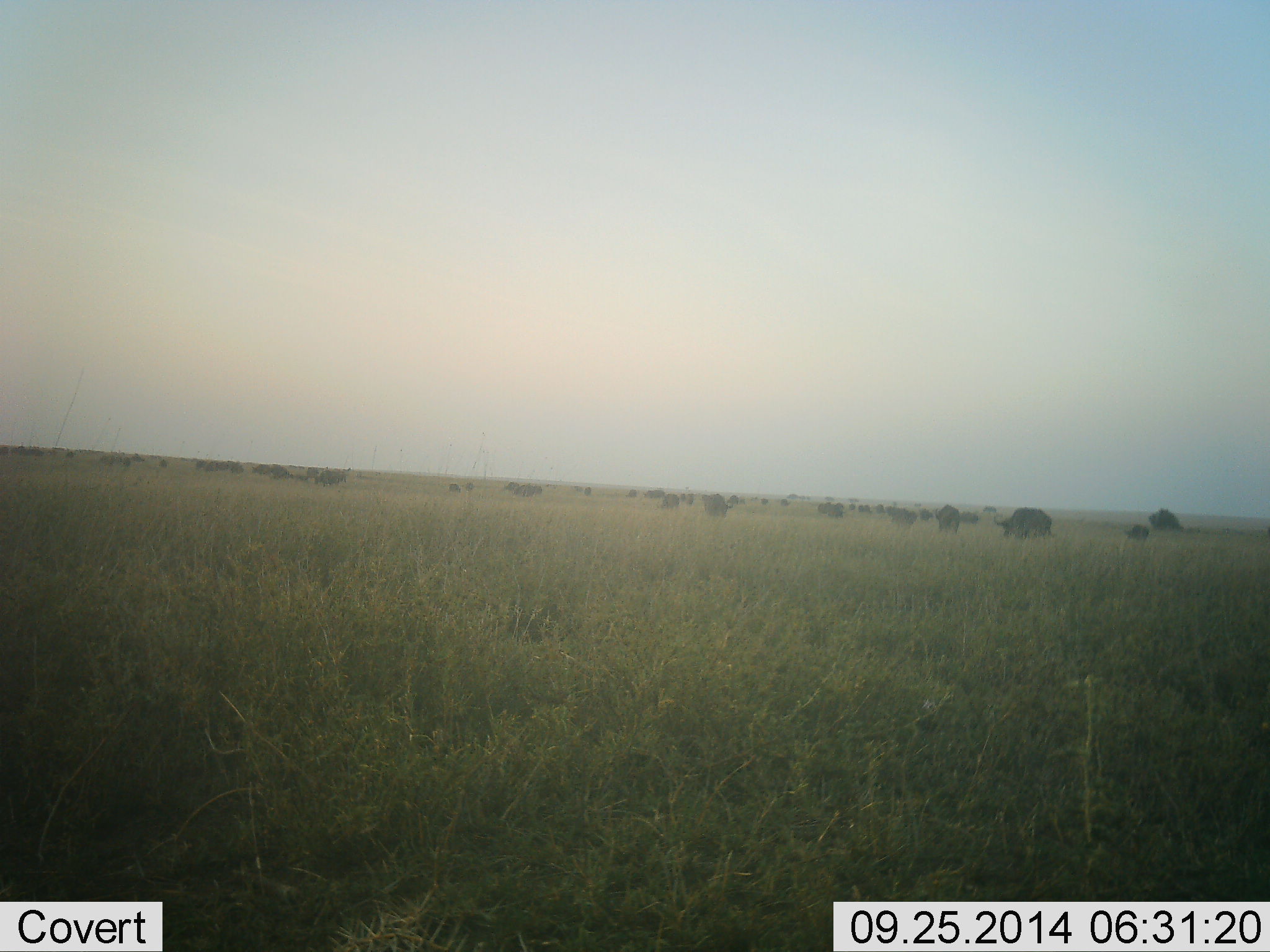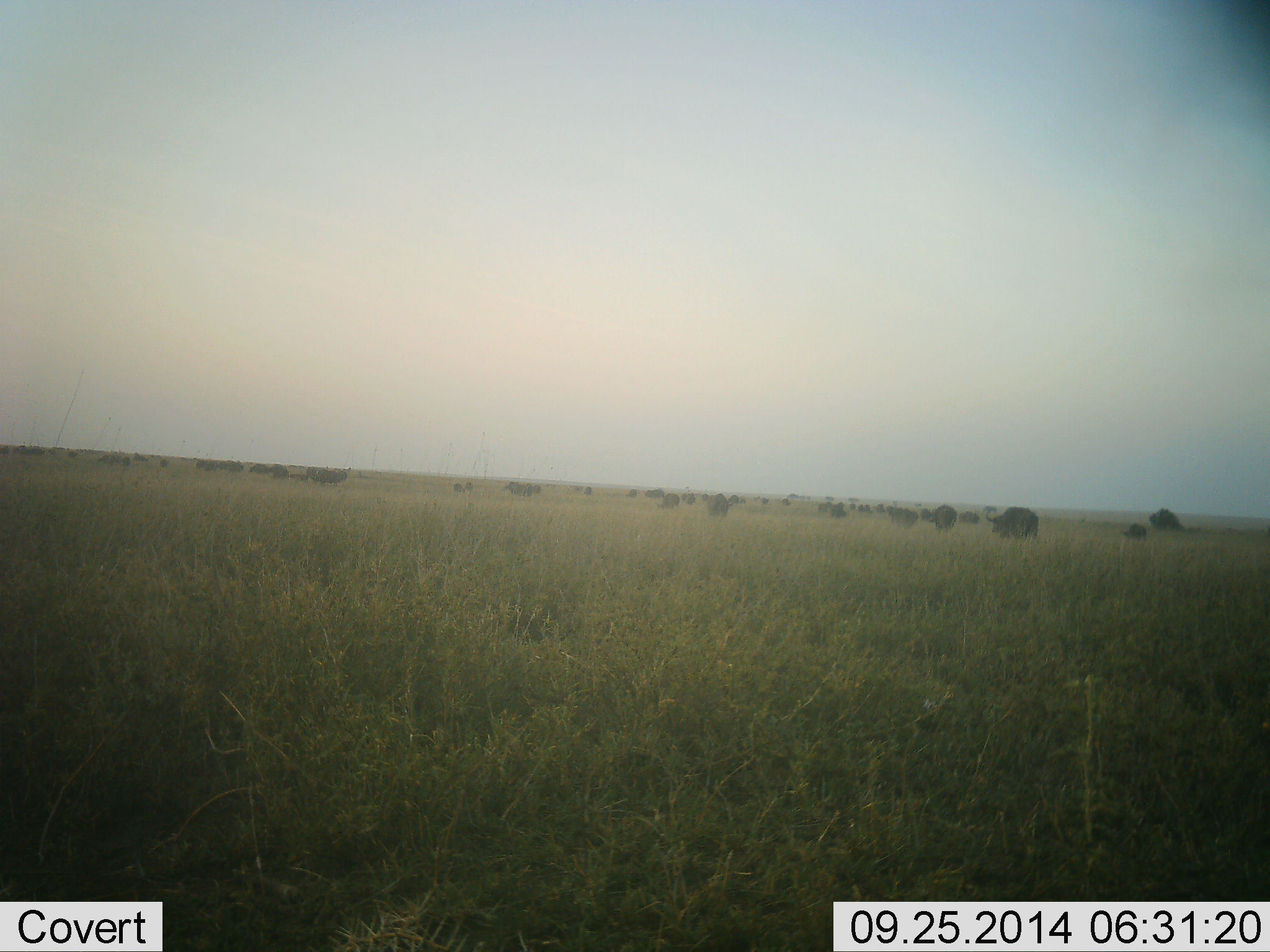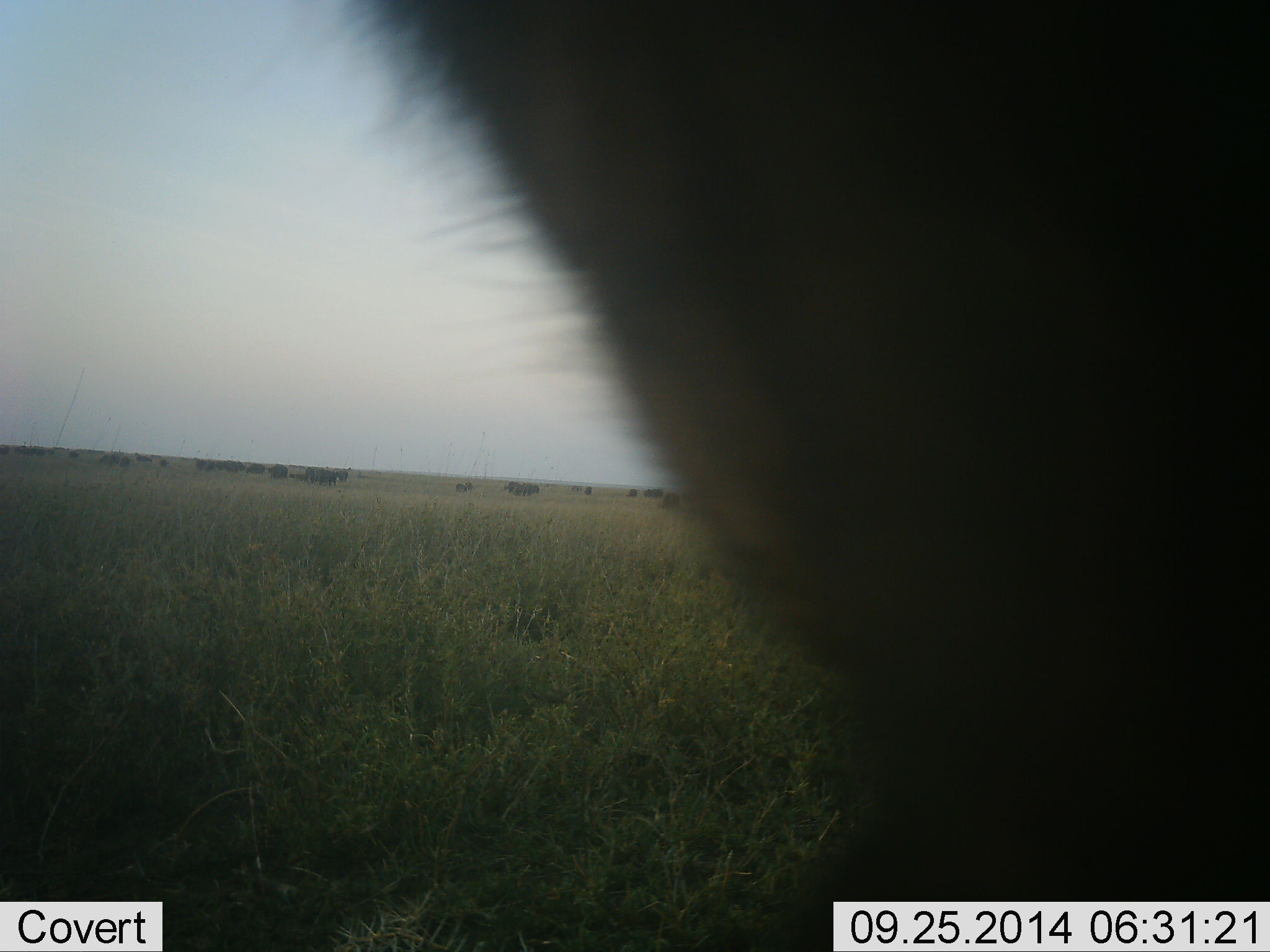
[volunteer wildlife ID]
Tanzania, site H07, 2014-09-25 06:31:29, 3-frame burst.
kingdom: Animalia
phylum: Chordata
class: Mammalia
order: Artiodactyla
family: Bovidae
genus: Syncerus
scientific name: Syncerus caffer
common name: cape buffalo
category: buffalo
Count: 11-50.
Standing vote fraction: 40%.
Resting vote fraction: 0%.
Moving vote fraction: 70%.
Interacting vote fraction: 0%.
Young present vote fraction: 0%.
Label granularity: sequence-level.